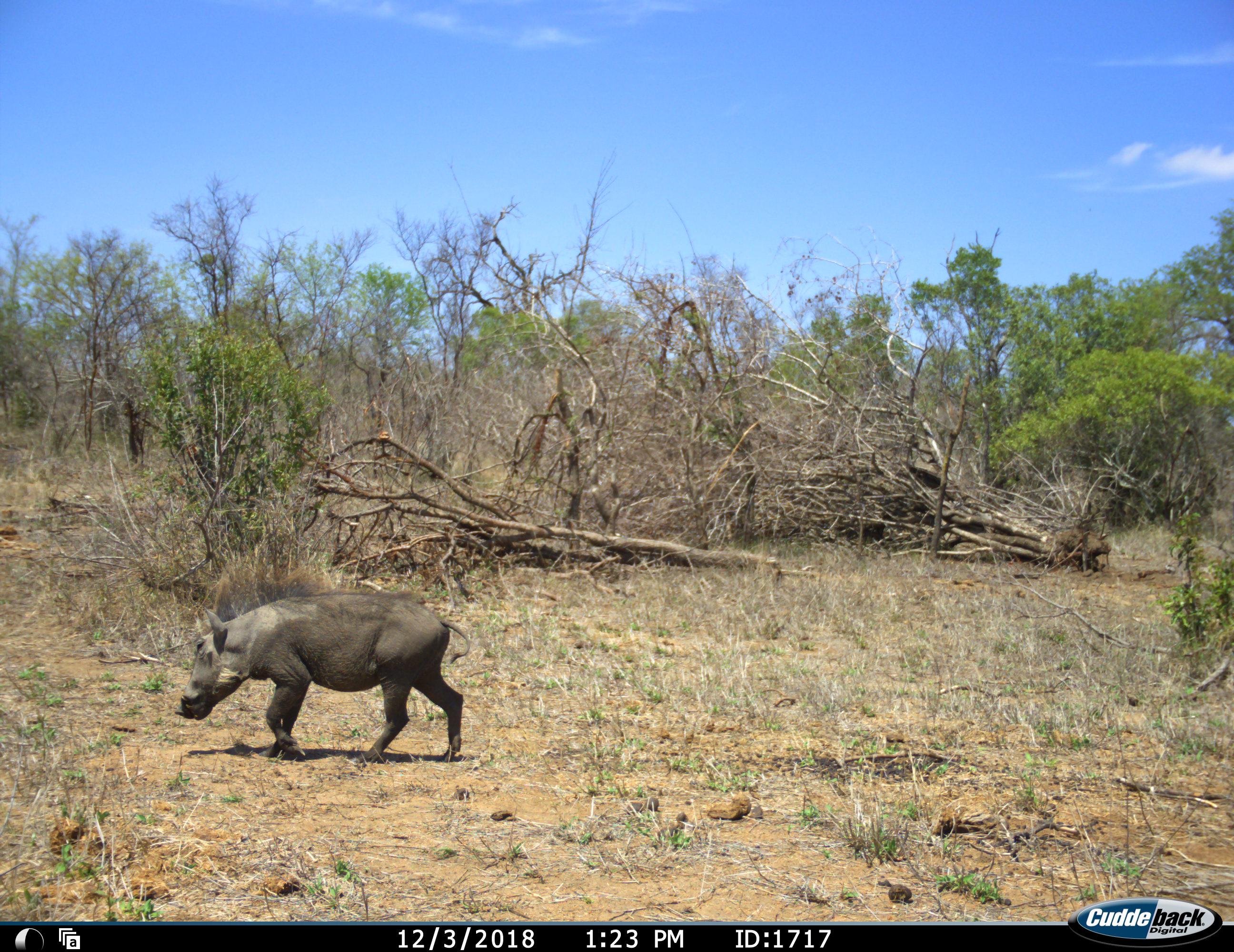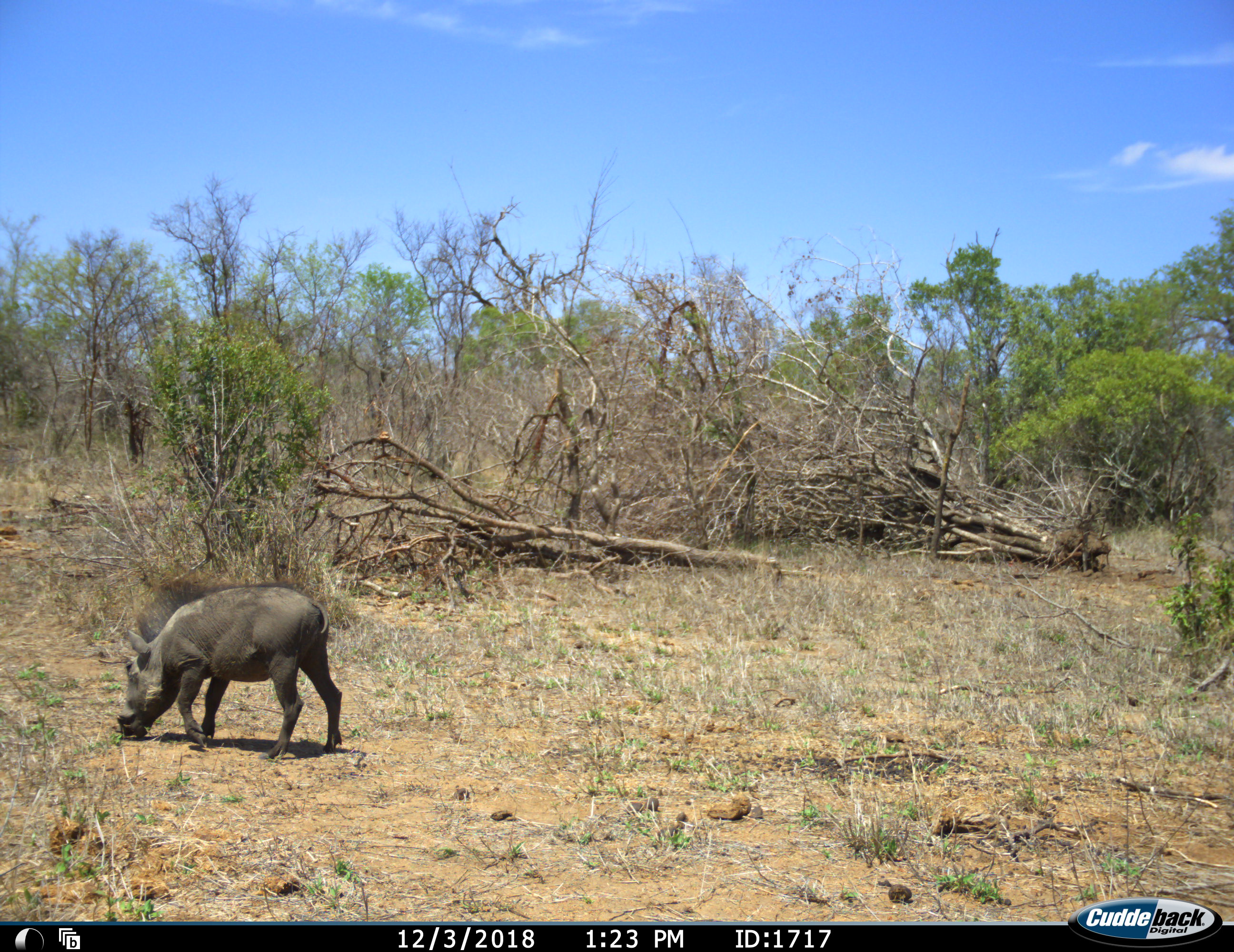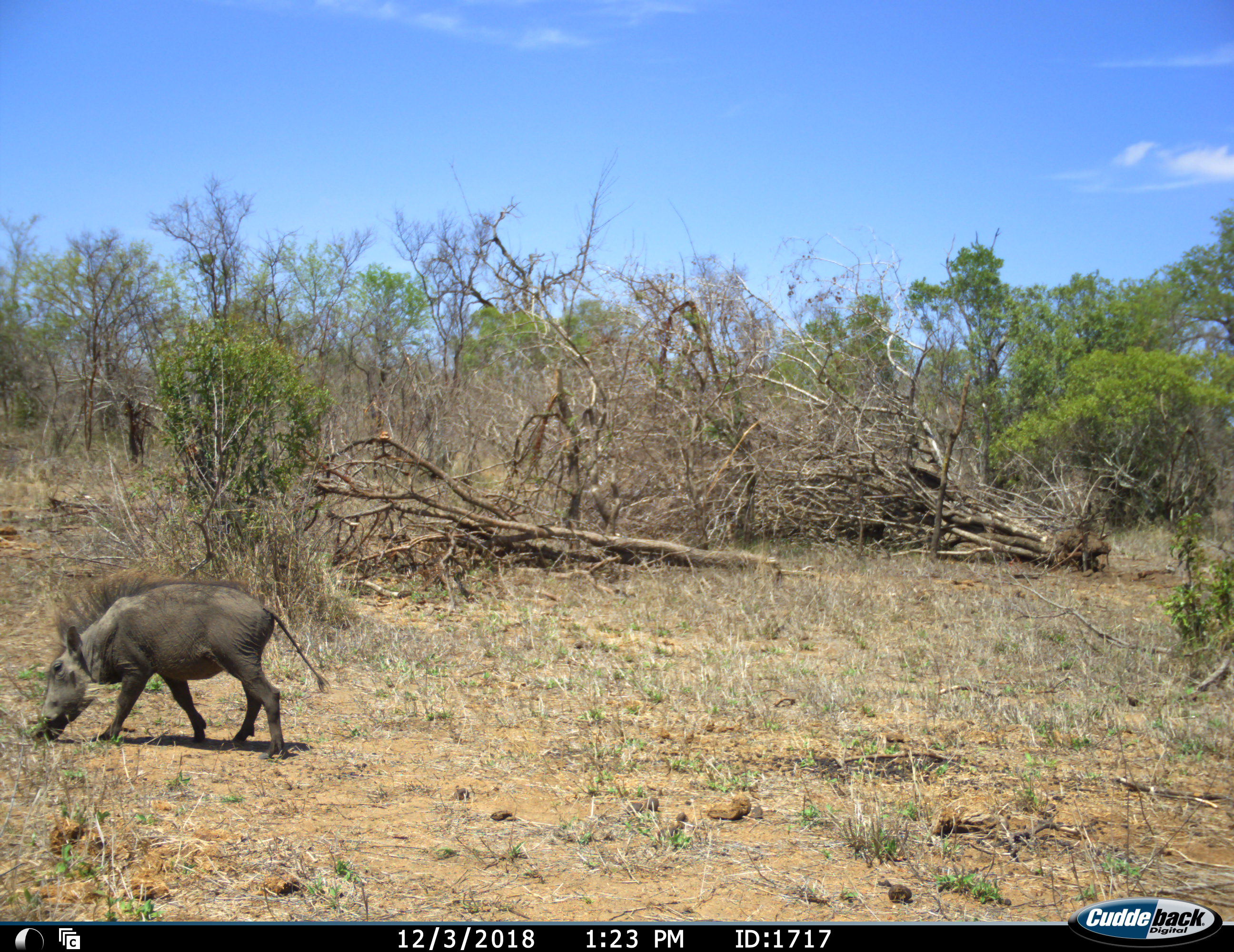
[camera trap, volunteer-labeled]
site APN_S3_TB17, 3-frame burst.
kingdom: Animalia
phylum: Chordata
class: Mammalia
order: Artiodactyla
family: Suidae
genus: Phacochoerus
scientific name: Phacochoerus africanus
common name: warthog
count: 1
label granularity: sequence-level